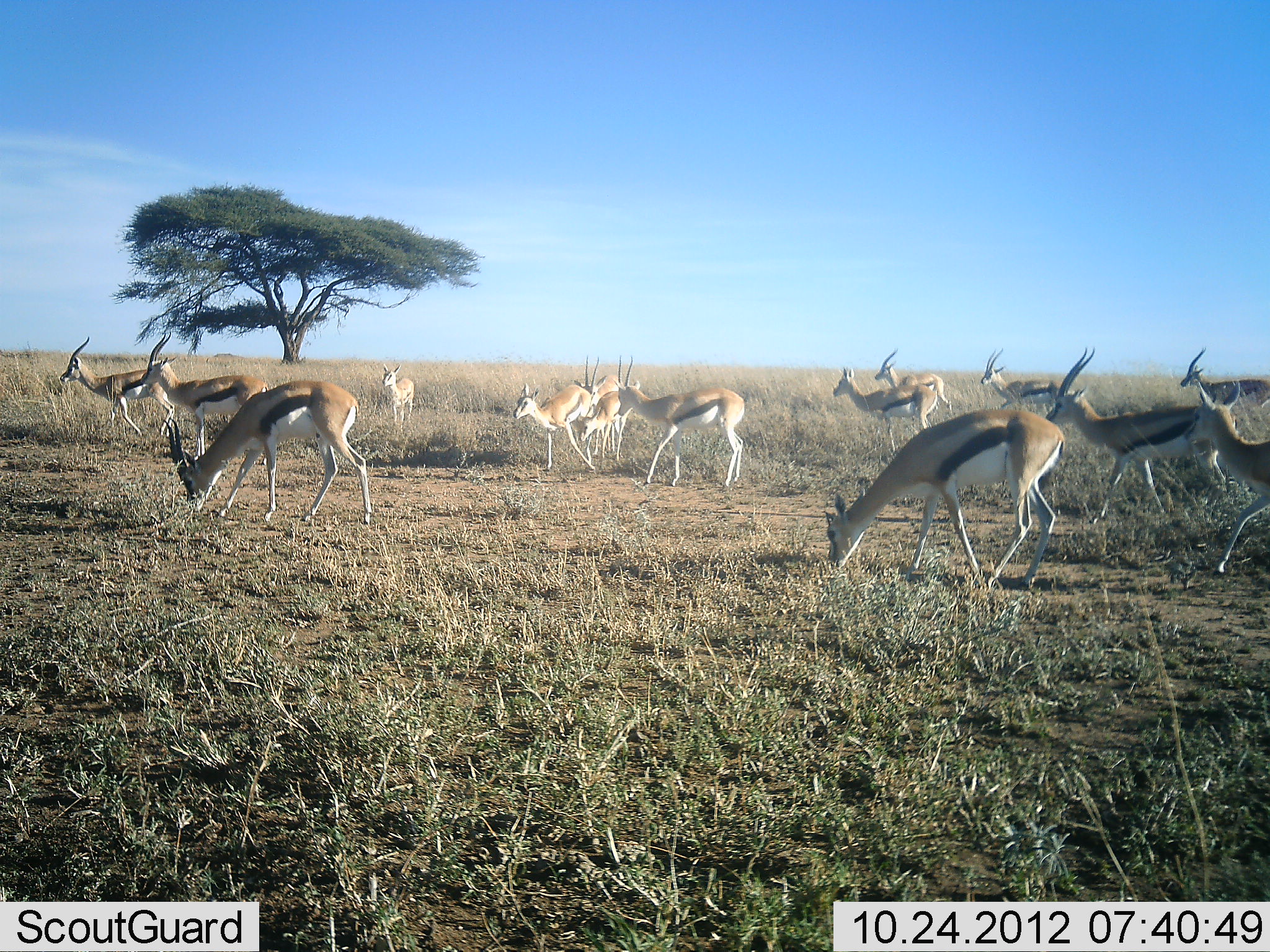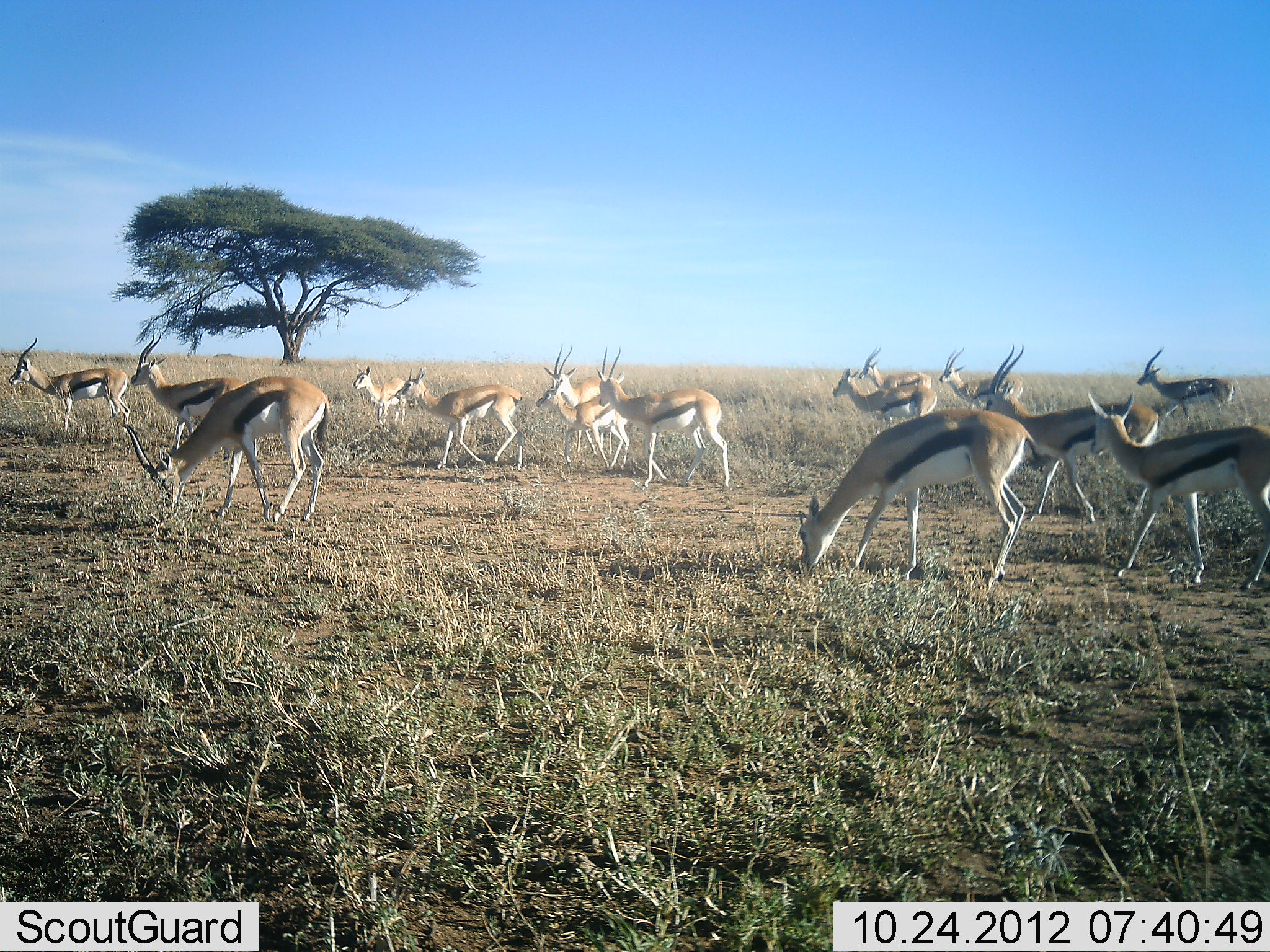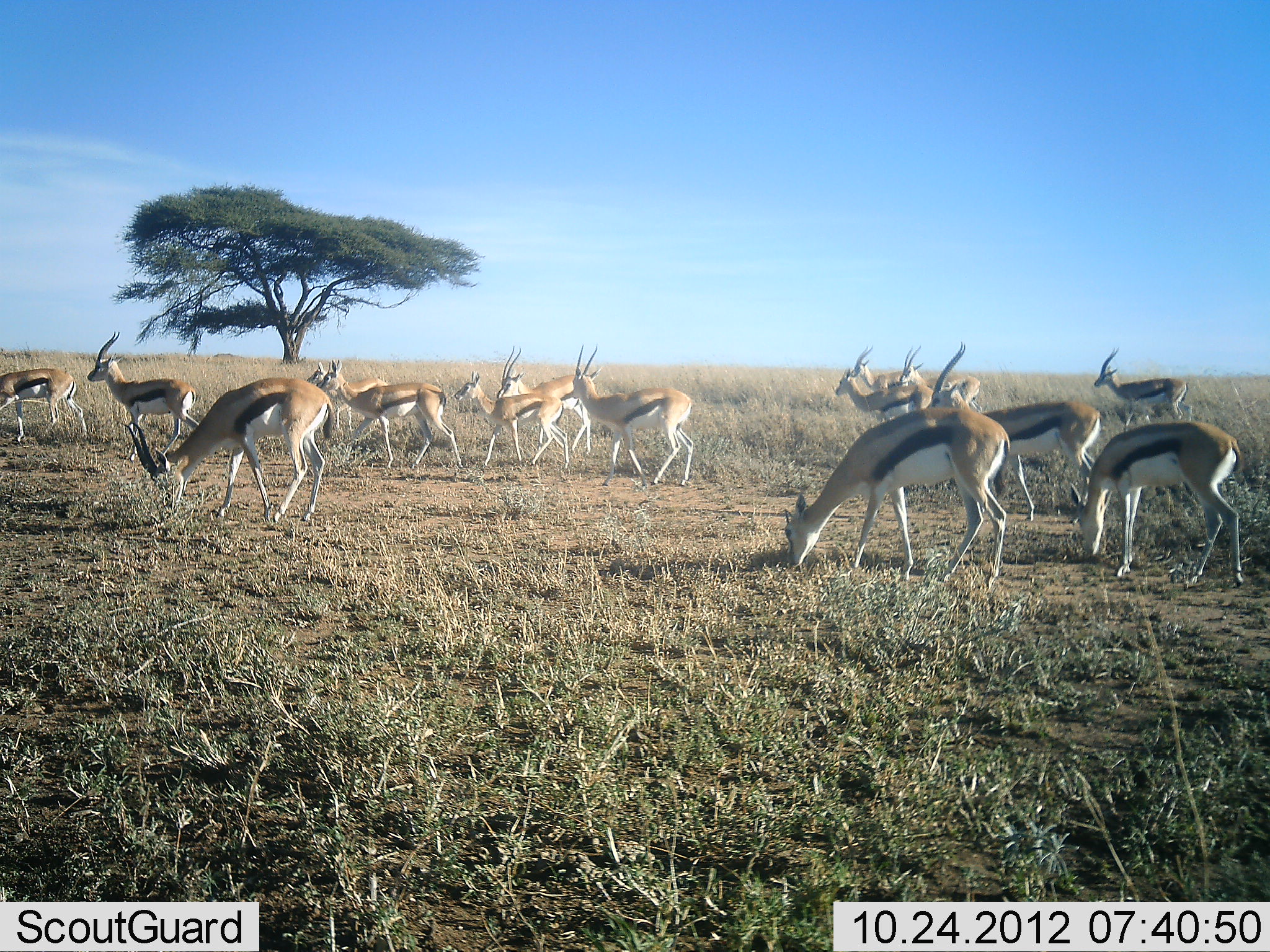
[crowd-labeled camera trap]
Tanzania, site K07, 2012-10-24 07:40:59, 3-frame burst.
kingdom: Animalia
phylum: Chordata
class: Mammalia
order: Artiodactyla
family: Bovidae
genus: Eudorcas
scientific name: Eudorcas thomsonii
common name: thomson's gazelle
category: gazellethomsons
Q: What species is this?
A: Gazellethomsons (thomson's gazelle) (Eudorcas thomsonii).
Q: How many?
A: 11-50.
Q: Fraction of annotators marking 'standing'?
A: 40%.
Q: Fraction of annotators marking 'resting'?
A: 0%.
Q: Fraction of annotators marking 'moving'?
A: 90%.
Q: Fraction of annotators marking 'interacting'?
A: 0%.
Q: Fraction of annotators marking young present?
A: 10%.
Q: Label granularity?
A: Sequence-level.